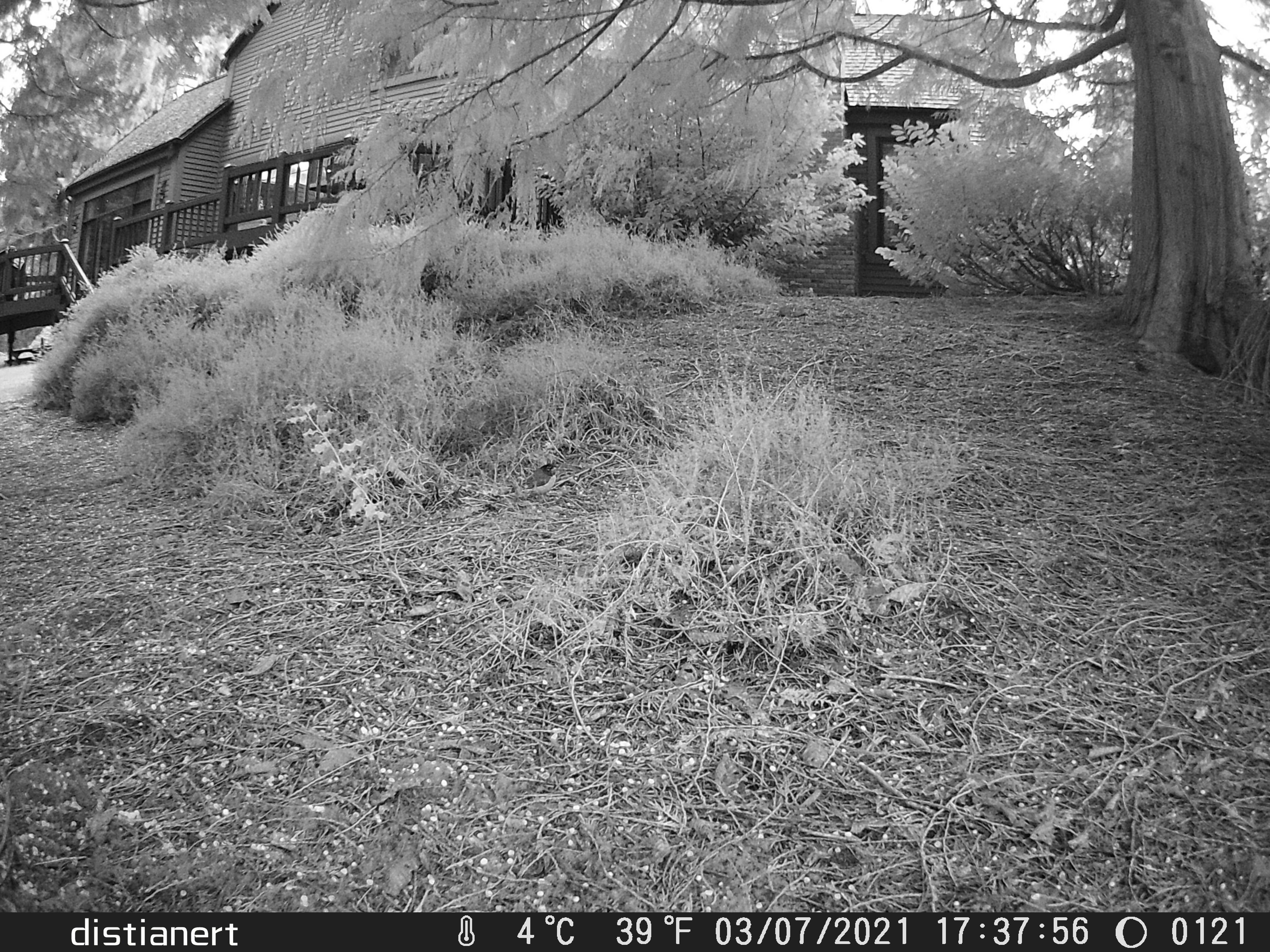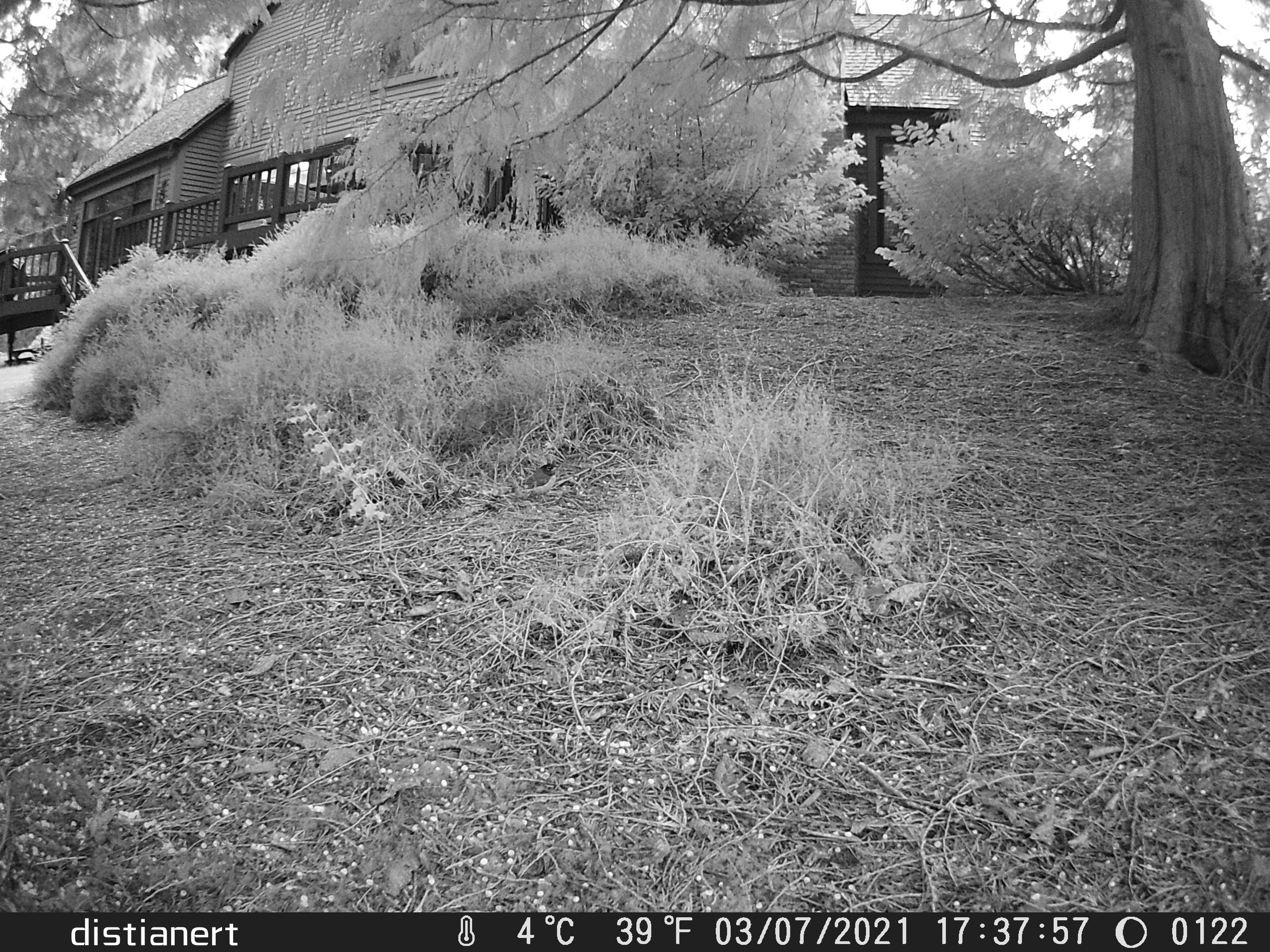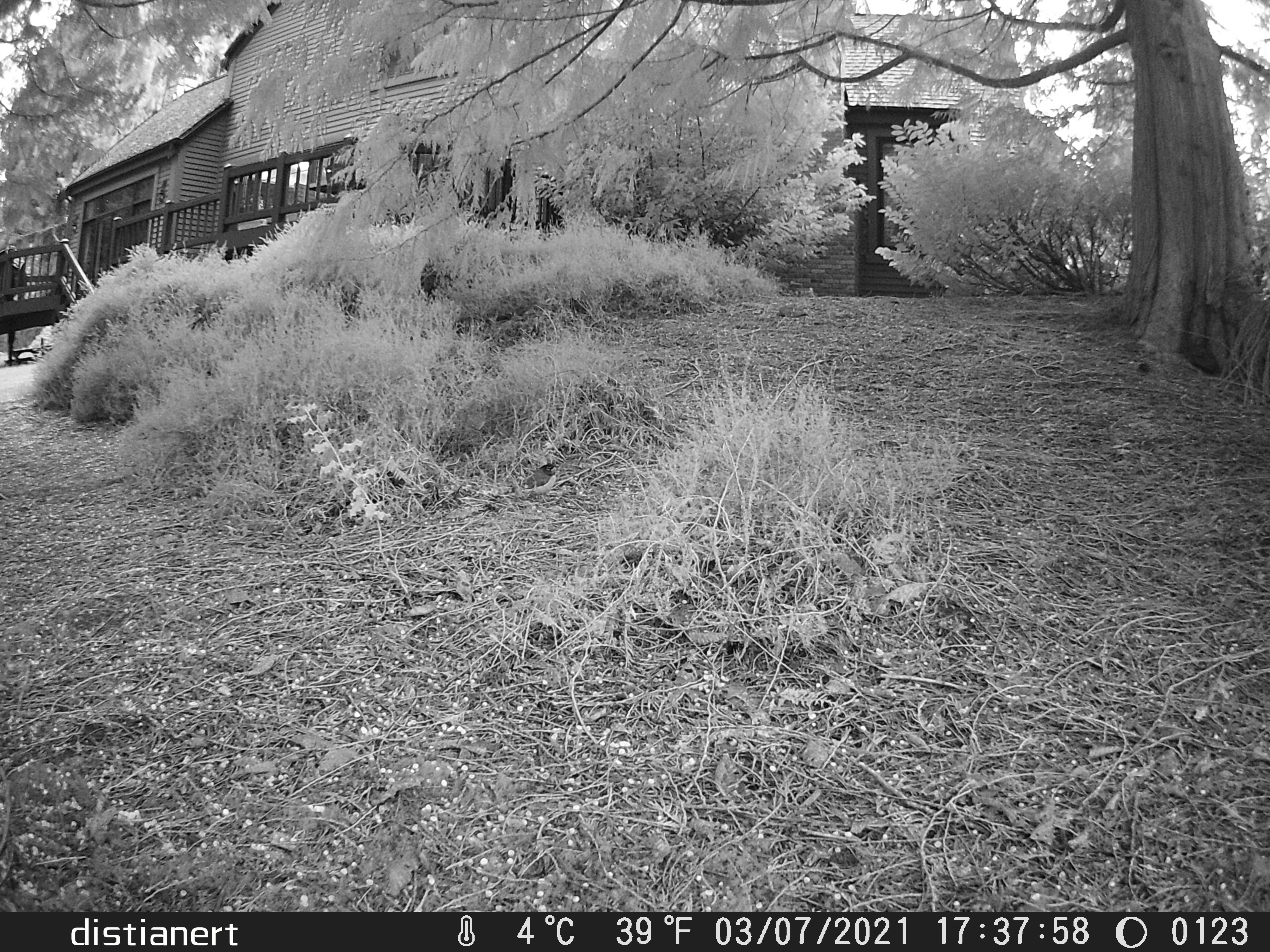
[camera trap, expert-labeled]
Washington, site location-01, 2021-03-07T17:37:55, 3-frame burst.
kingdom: Animalia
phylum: Chordata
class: Aves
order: Passeriformes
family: Passerellidae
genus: Junco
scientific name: Junco hyemalis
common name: dark-eyed junco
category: junco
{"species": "junco (dark-eyed junco) (Junco hyemalis)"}